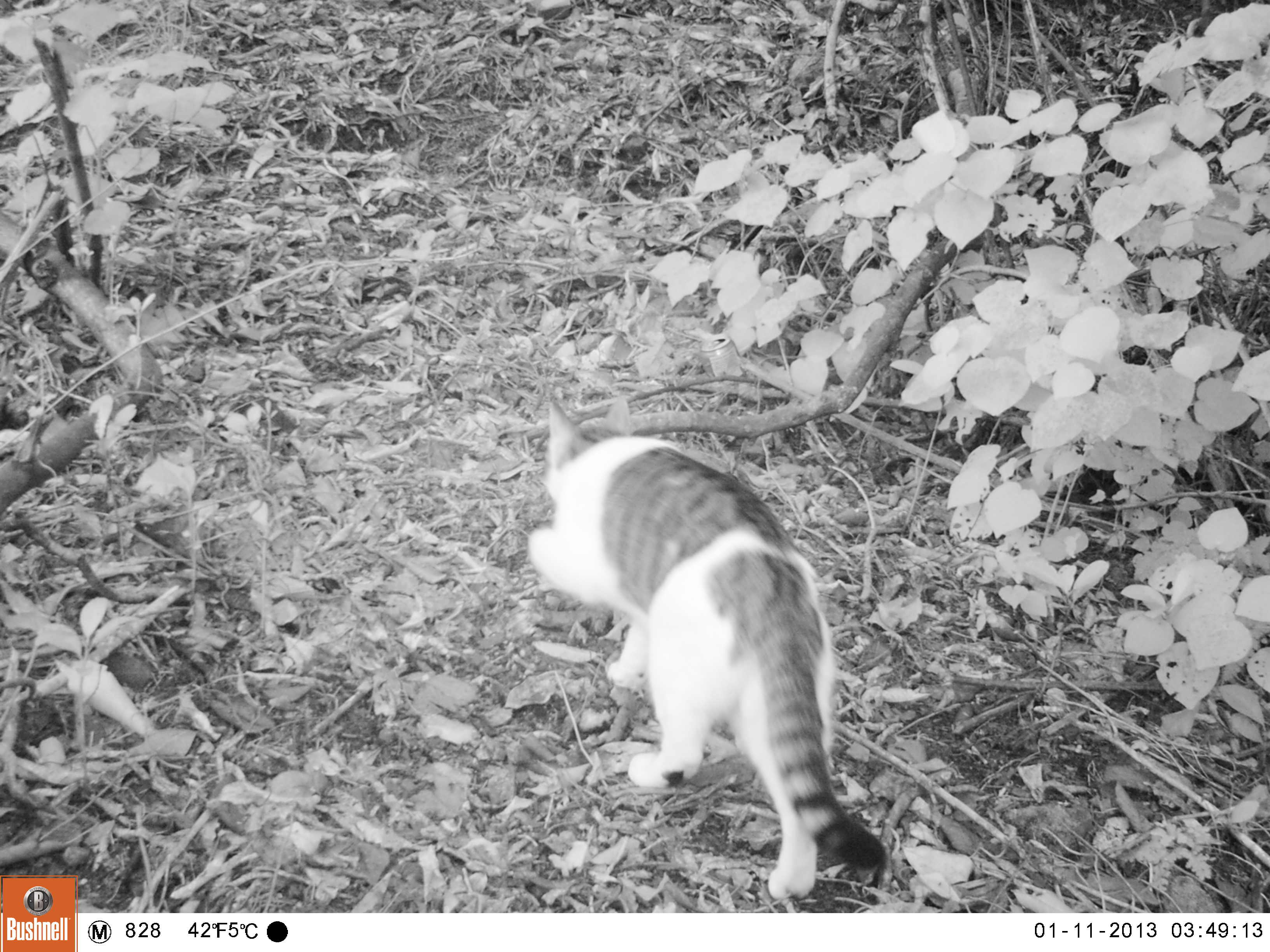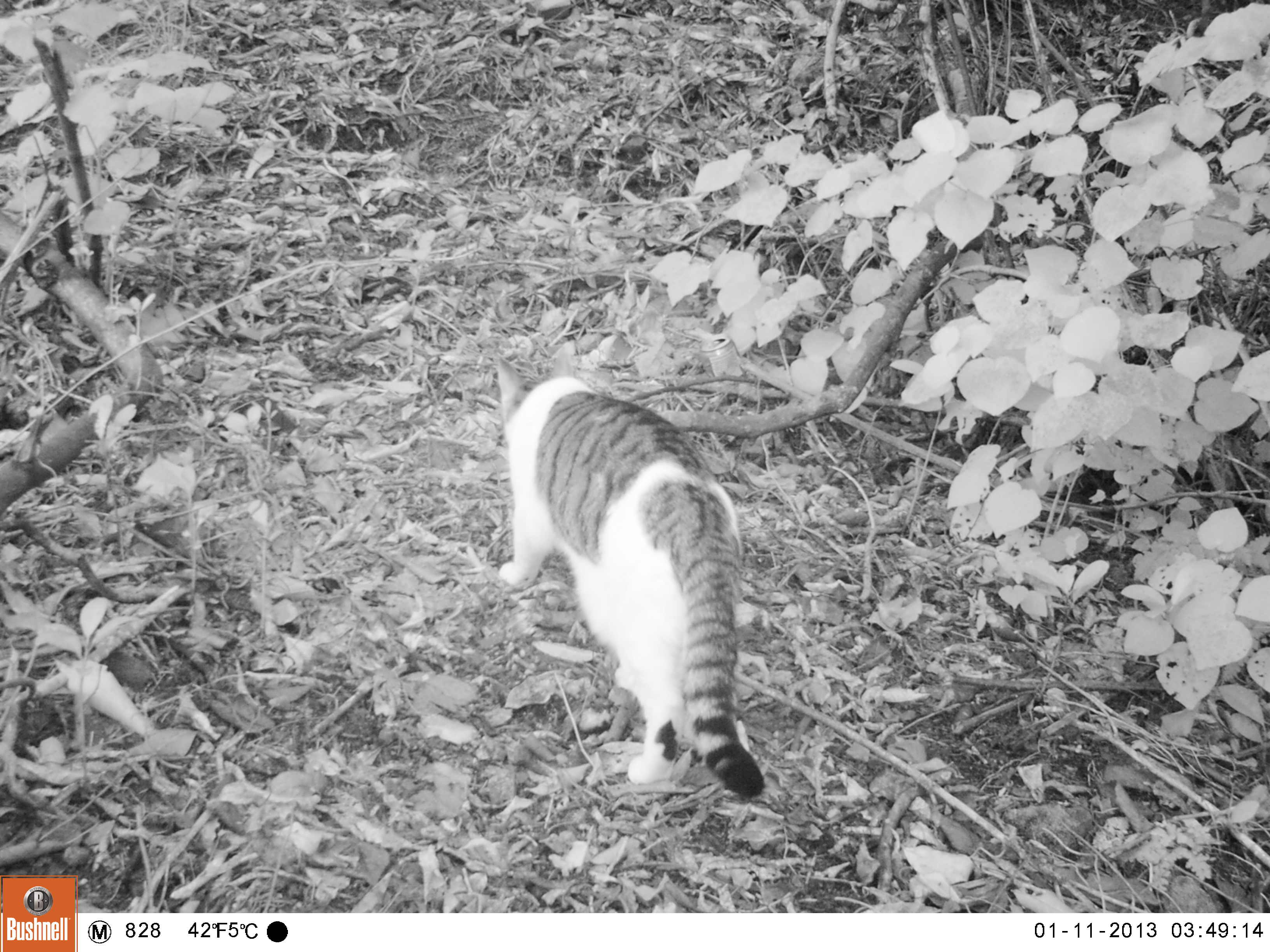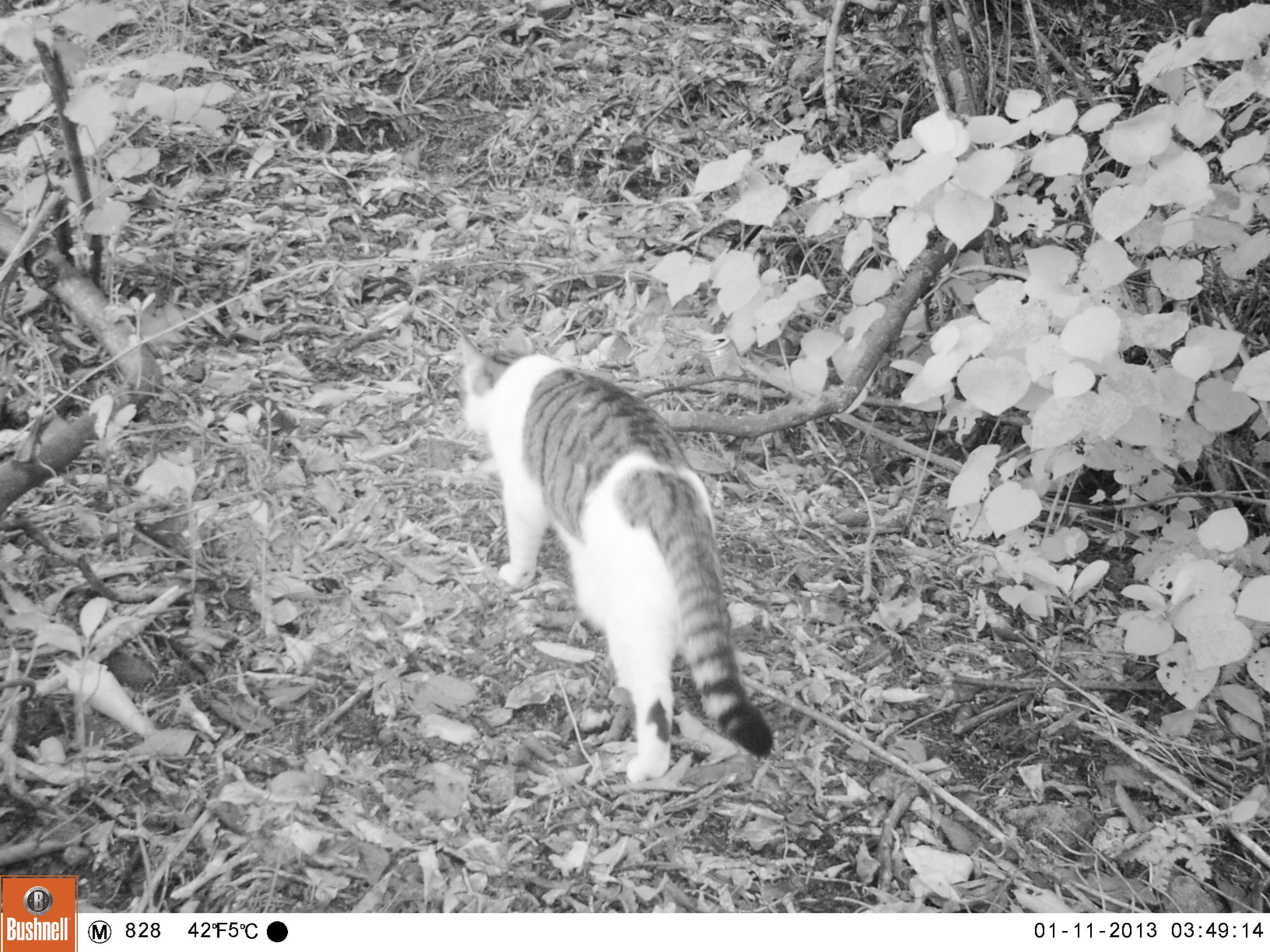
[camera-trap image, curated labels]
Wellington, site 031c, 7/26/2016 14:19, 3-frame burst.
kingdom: Animalia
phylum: Chordata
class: Mammalia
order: Carnivora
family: Felidae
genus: Felis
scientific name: Felis catus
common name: cat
Cat (Felis catus).